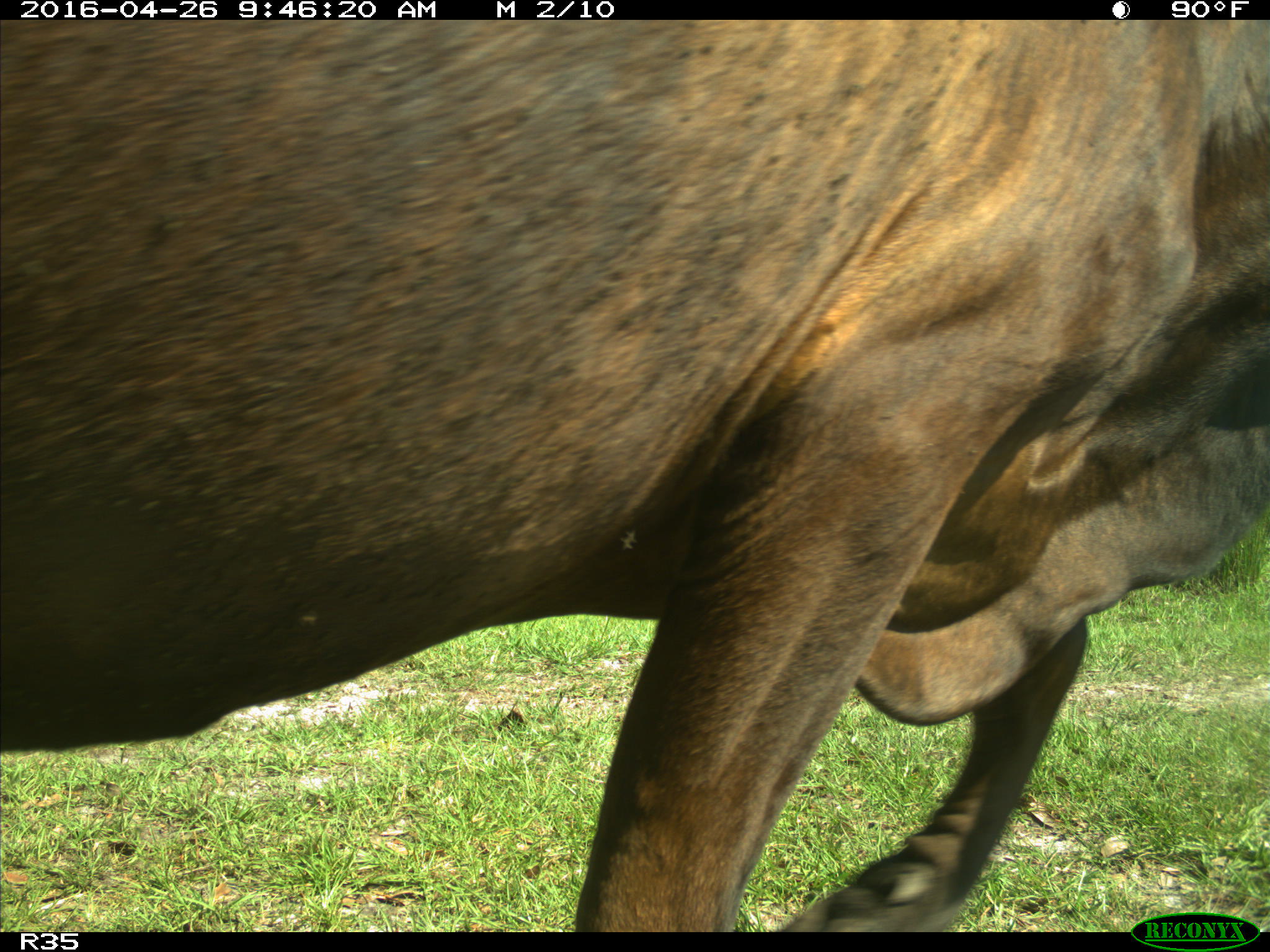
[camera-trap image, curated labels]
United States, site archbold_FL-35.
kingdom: Animalia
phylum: Chordata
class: Mammalia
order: Artiodactyla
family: Bovidae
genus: Bos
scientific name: Bos taurus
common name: domestic cow